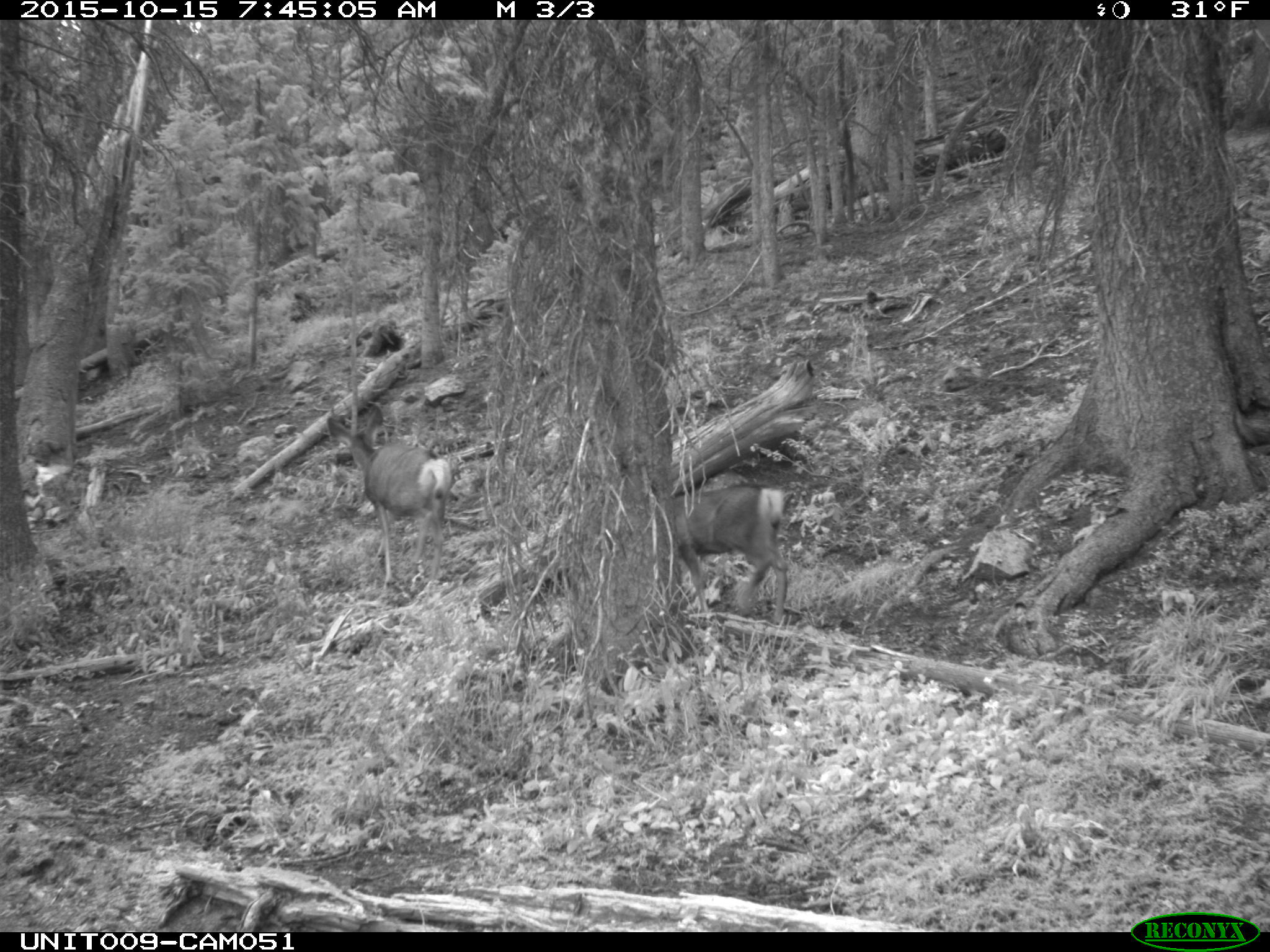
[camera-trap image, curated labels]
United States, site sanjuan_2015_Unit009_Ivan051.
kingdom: Animalia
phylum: Chordata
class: Mammalia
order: Artiodactyla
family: Cervidae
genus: Odocoileus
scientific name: Odocoileus hemionus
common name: mule deer